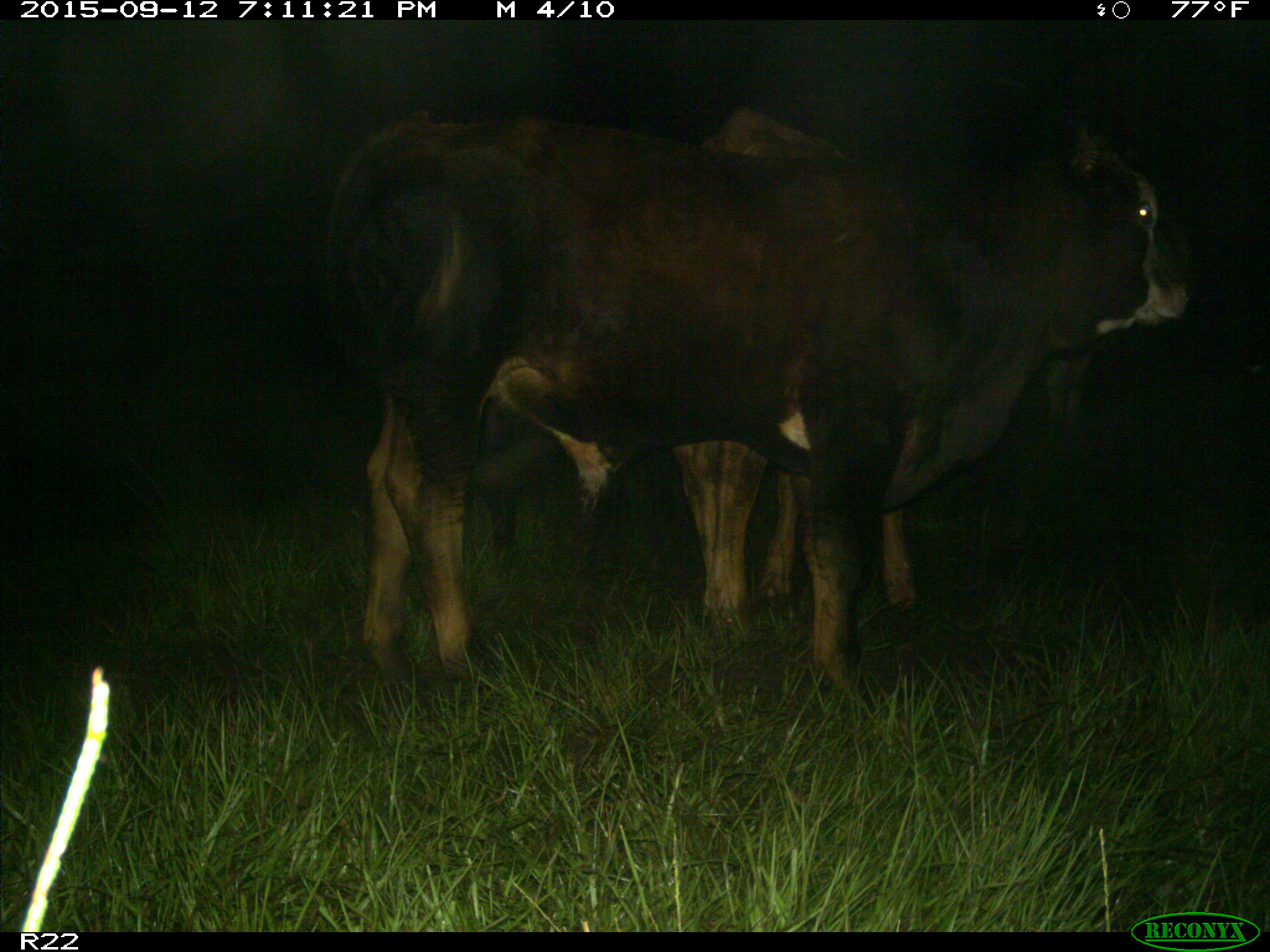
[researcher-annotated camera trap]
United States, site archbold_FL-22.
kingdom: Animalia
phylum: Chordata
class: Mammalia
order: Artiodactyla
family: Bovidae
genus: Bos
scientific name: Bos taurus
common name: domestic cow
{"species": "Bos taurus (domestic cow)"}